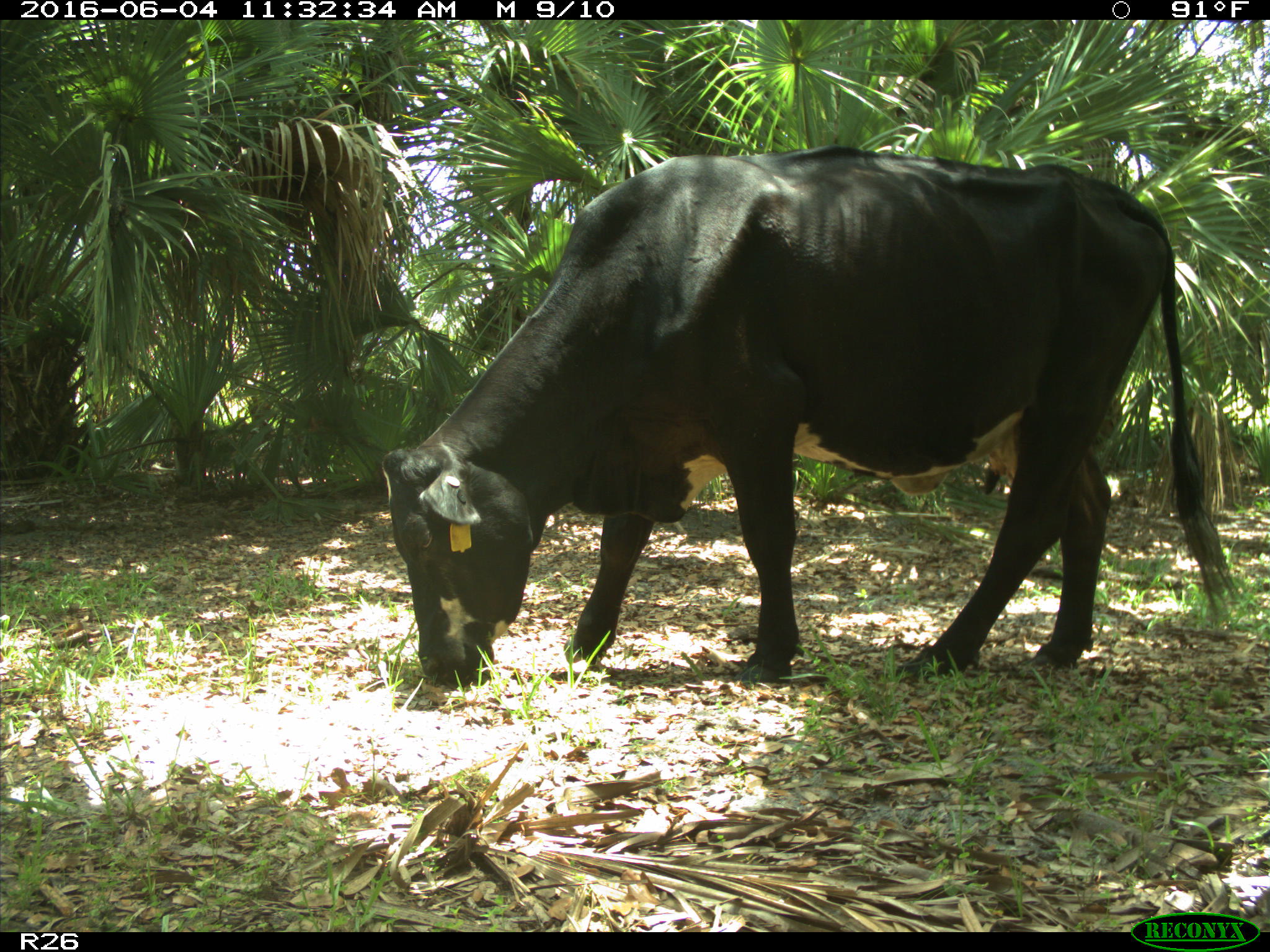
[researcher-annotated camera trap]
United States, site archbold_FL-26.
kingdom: Animalia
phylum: Chordata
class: Mammalia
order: Artiodactyla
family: Bovidae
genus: Bos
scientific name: Bos taurus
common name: domestic cow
Bos taurus (domestic cow).